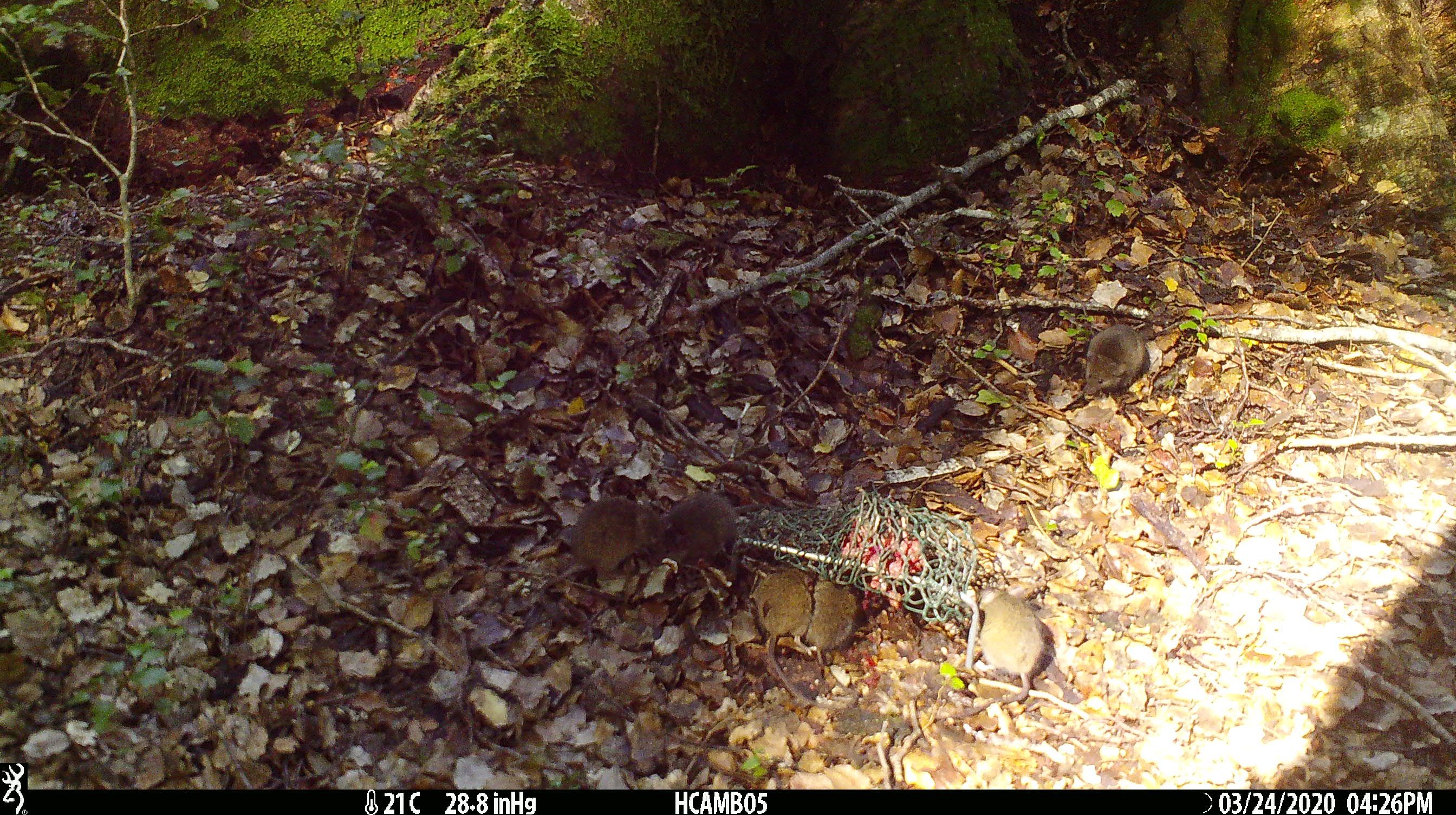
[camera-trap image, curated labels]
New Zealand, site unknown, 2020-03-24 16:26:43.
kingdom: Animalia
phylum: Chordata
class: Mammalia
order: Rodentia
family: Muridae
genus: Mus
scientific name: Mus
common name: mouse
Mouse (Mus).